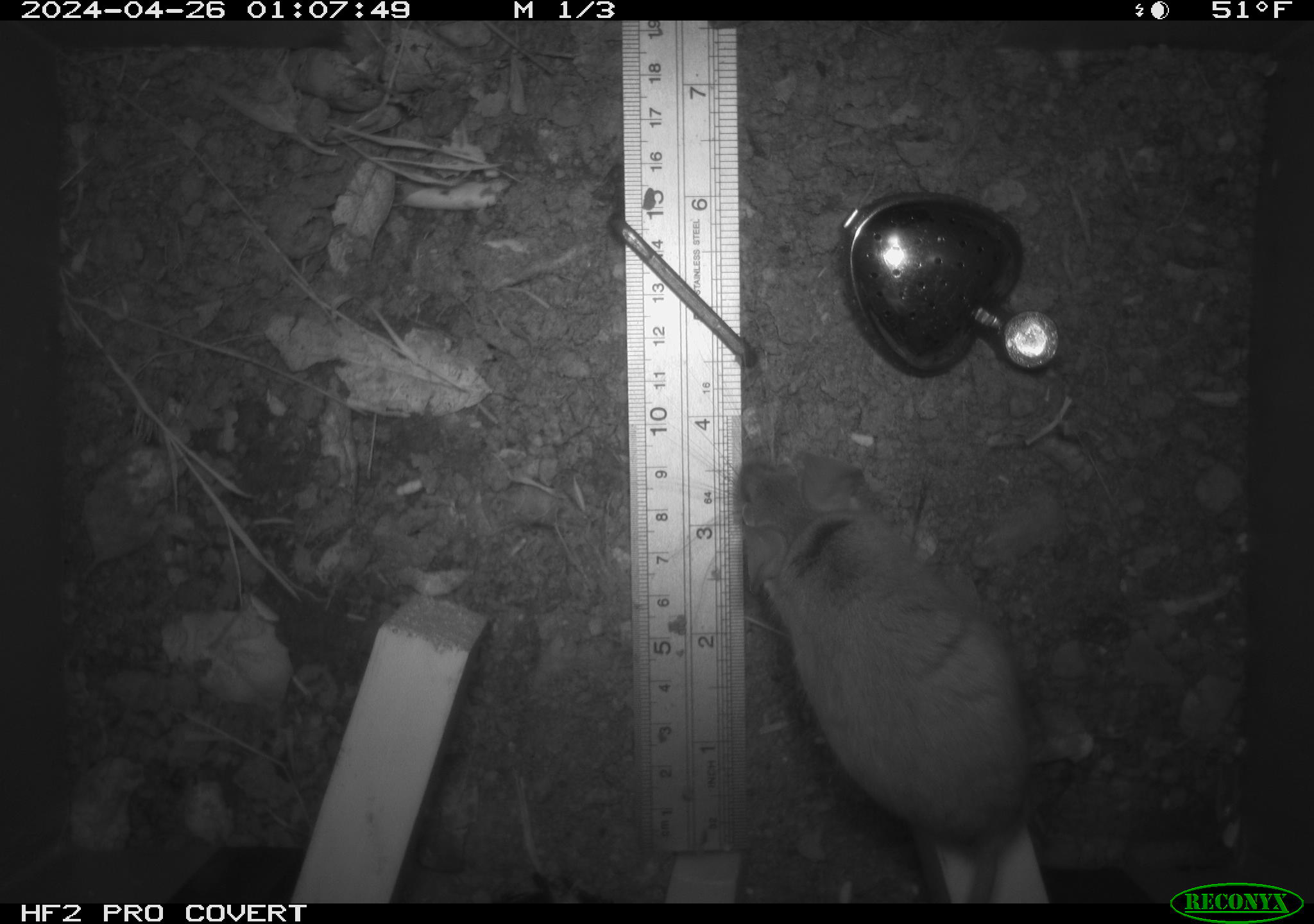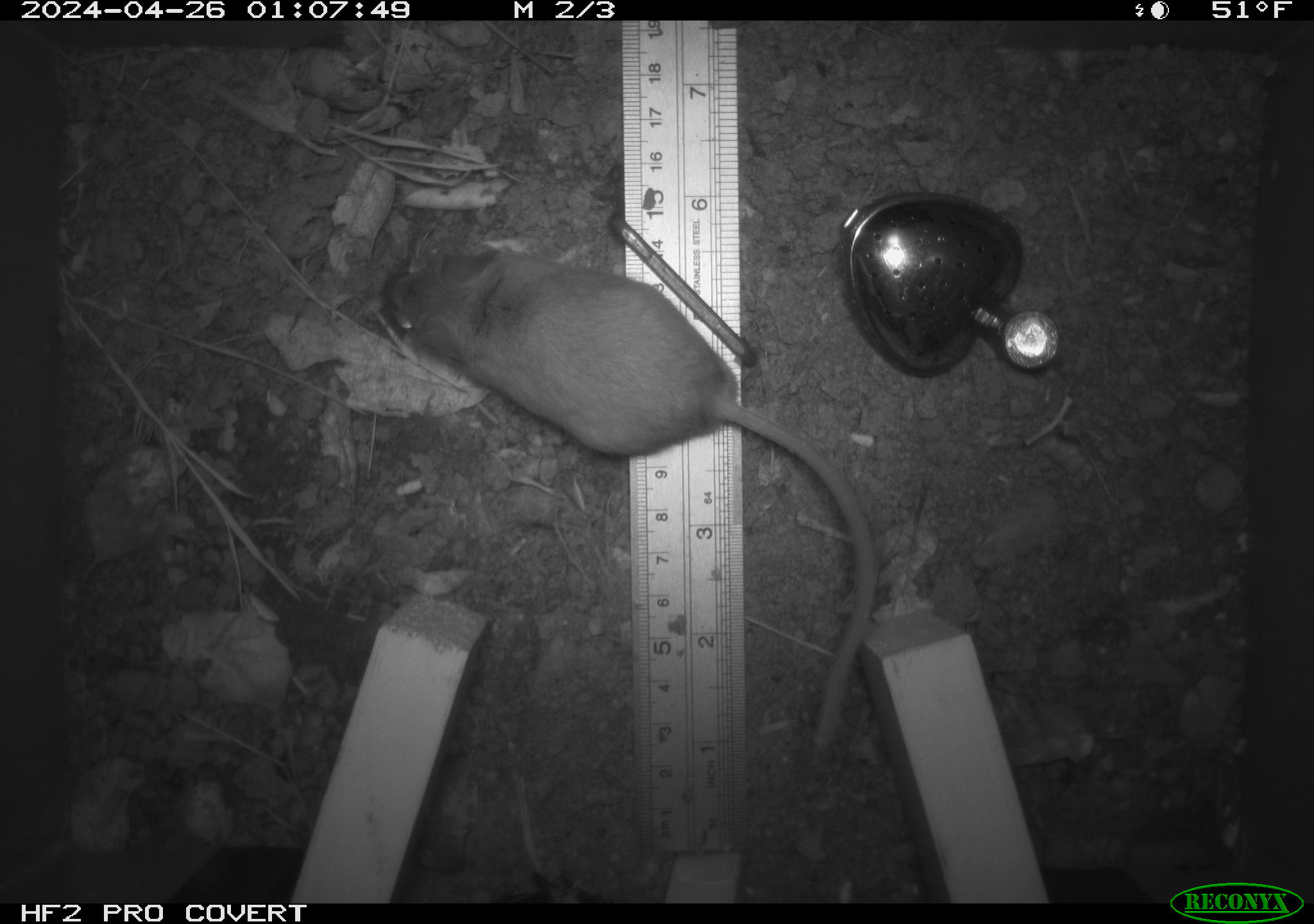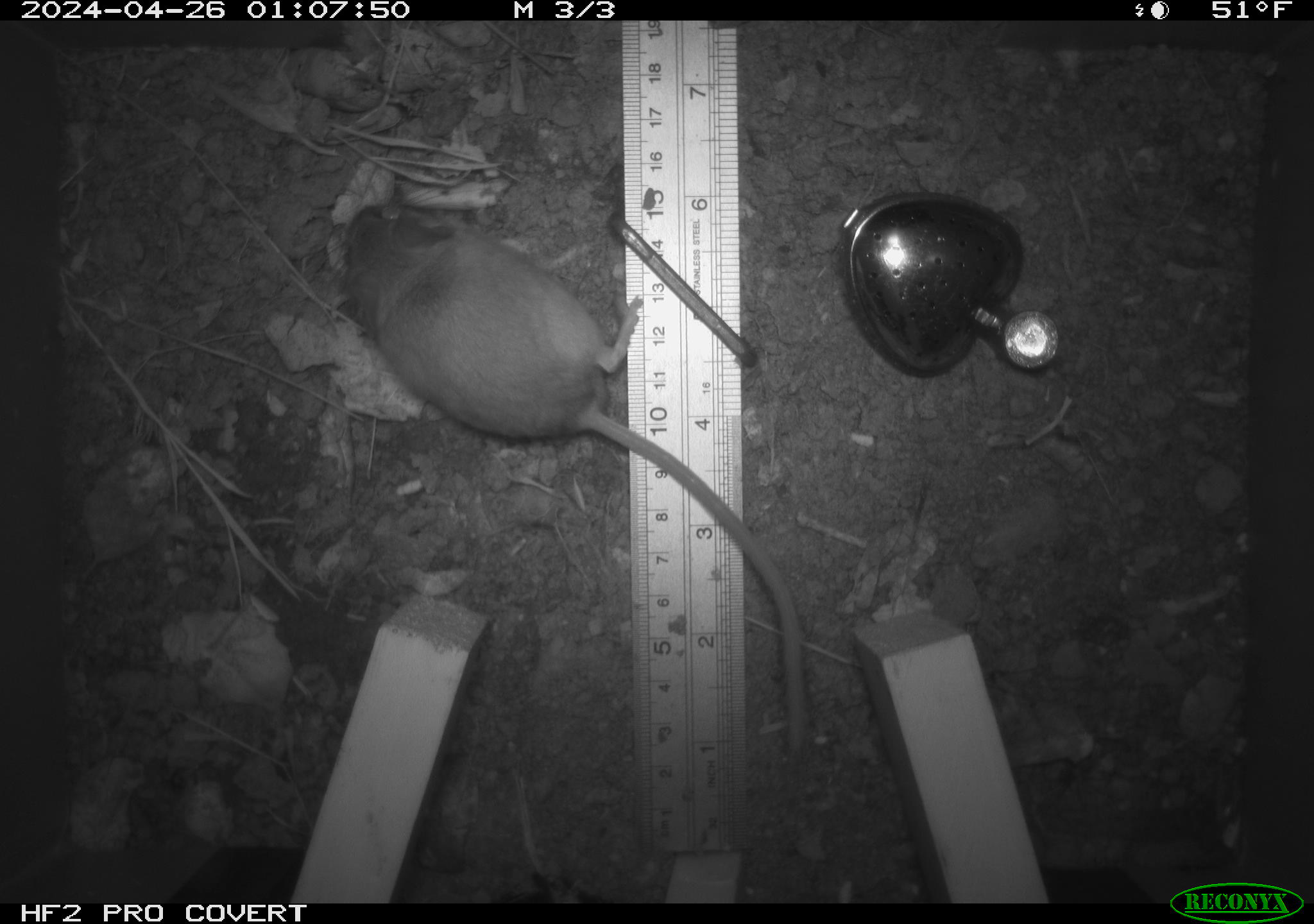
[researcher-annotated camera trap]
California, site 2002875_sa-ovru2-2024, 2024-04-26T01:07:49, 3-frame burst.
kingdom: Animalia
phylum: Chordata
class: Mammalia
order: Rodentia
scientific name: Rodentia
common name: rodent